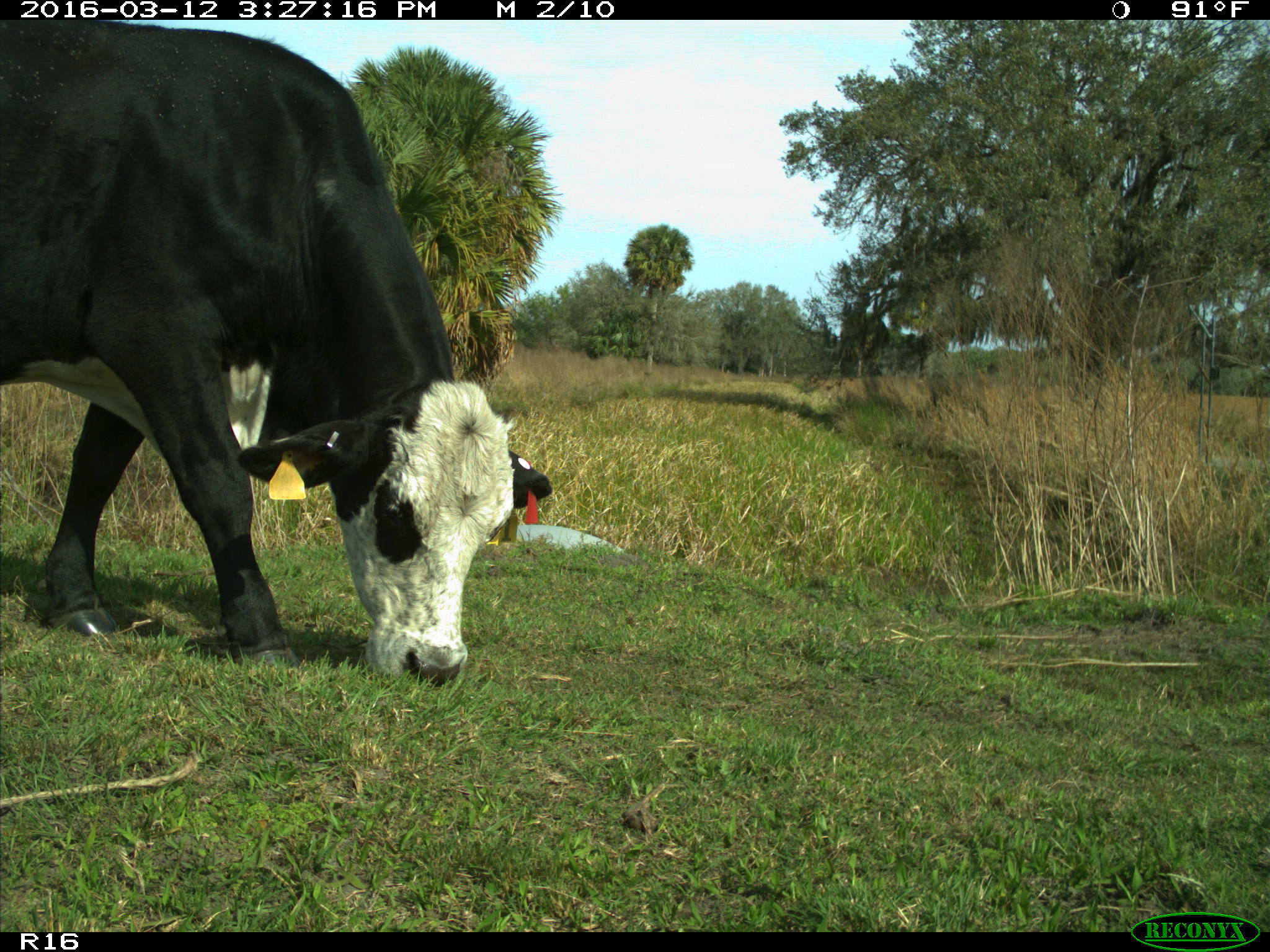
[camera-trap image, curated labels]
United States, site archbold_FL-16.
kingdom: Animalia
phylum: Chordata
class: Mammalia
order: Artiodactyla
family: Bovidae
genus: Bos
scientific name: Bos taurus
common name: domestic cow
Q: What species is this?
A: Bos taurus (domestic cow).